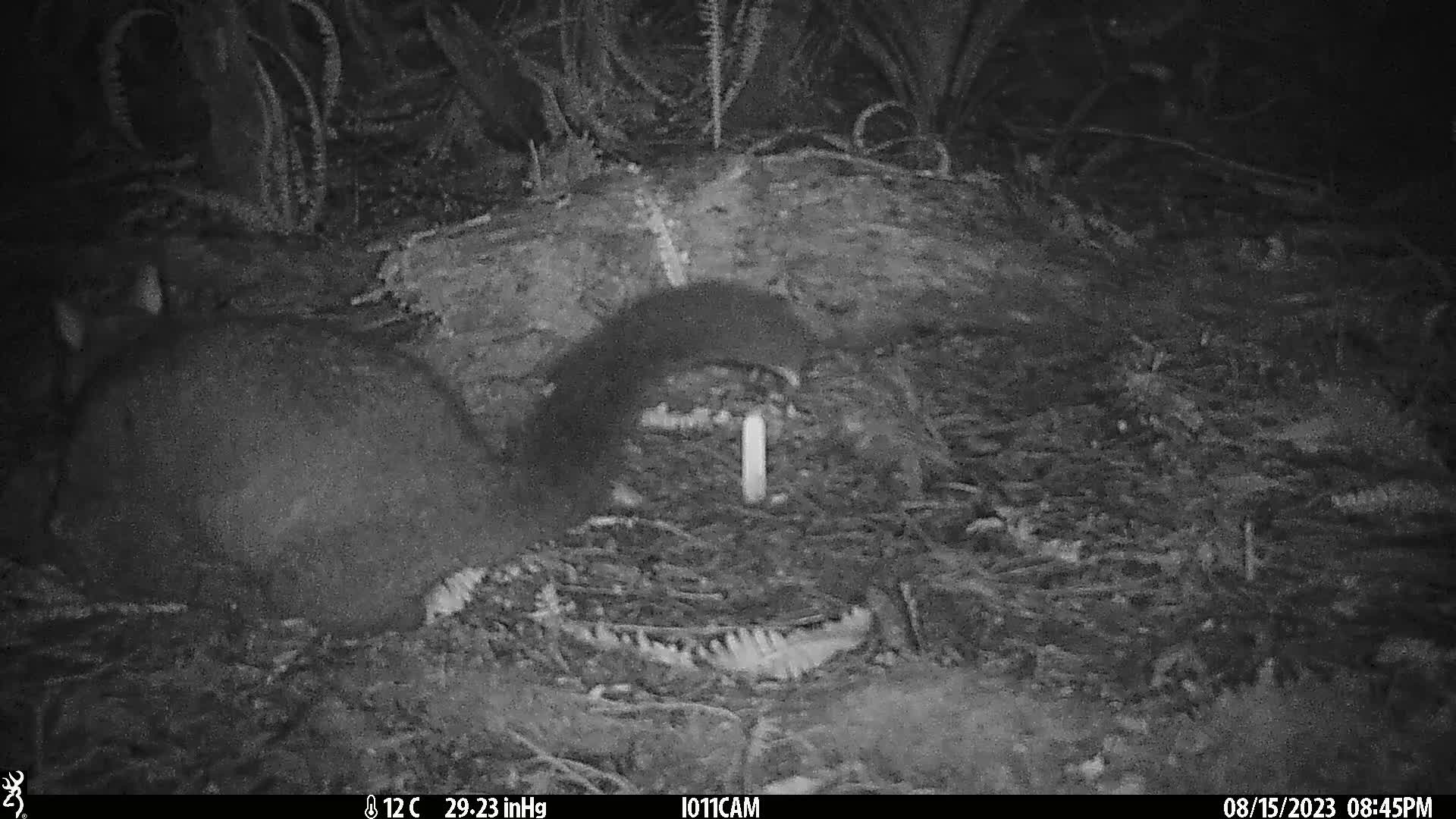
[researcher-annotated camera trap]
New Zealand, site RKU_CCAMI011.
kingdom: Animalia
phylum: Chordata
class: Mammalia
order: Diprotodontia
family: Phalangeridae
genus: Trichosurus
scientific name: Trichosurus vulpecula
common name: common brushtail possum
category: possum